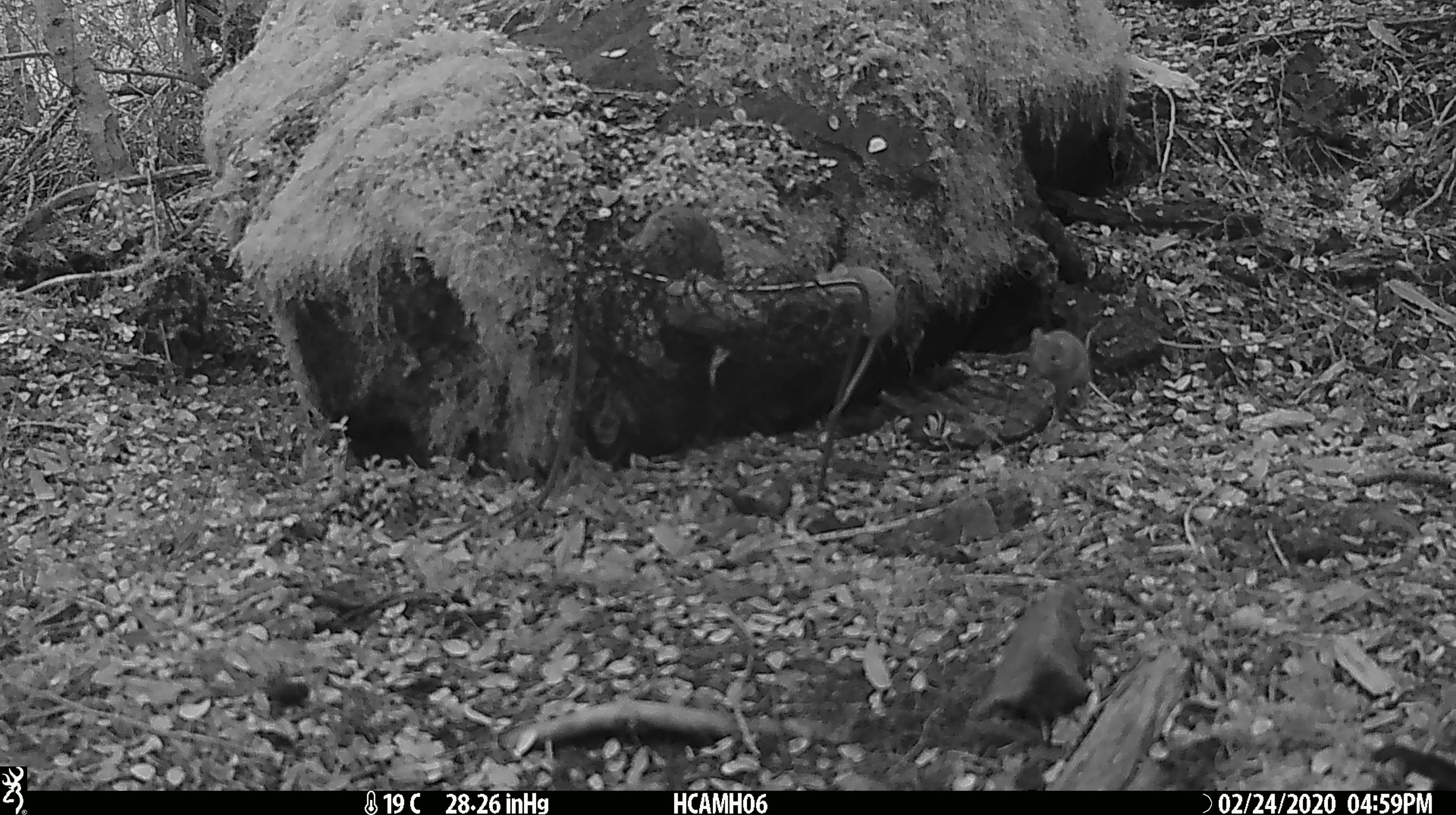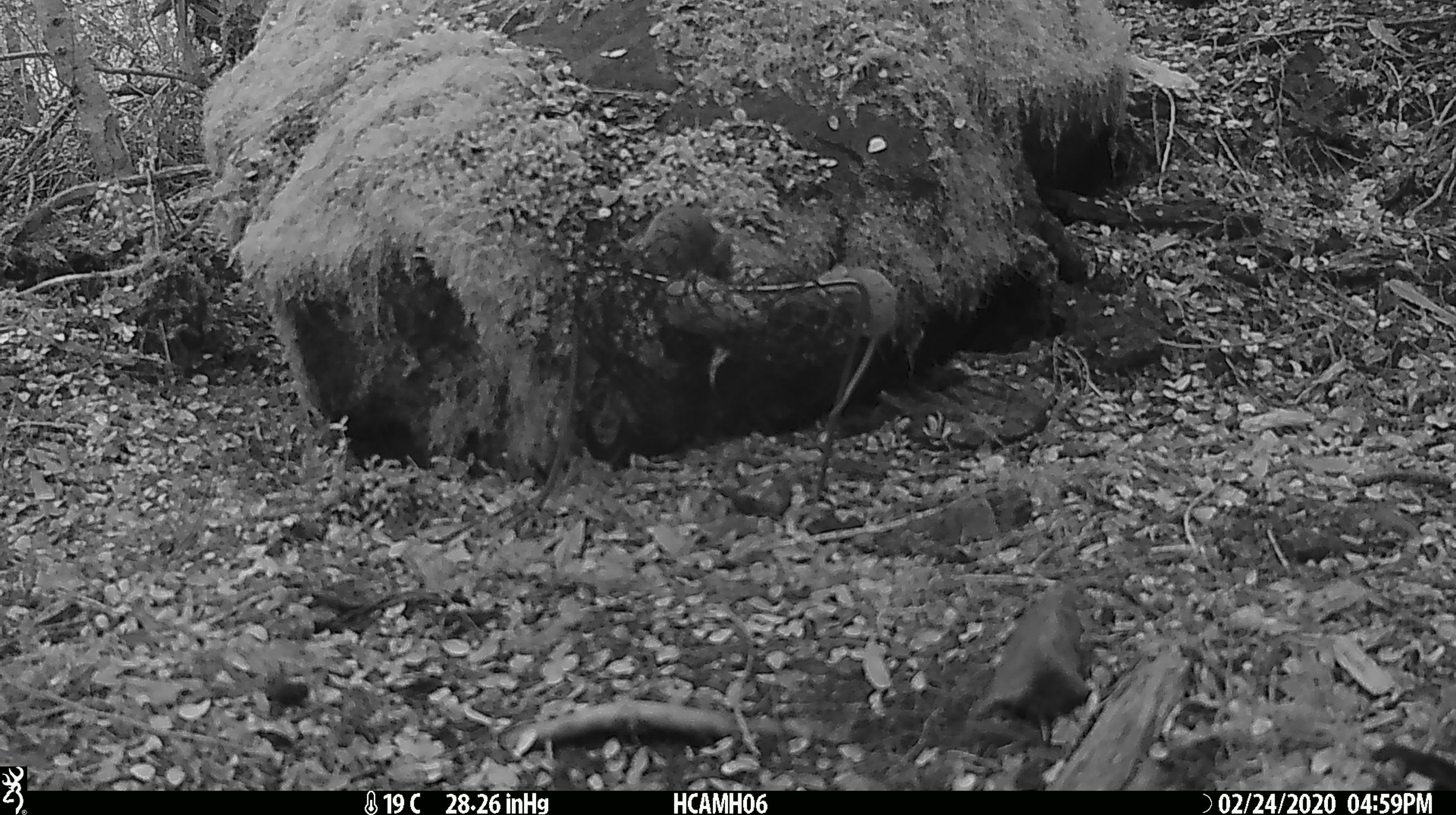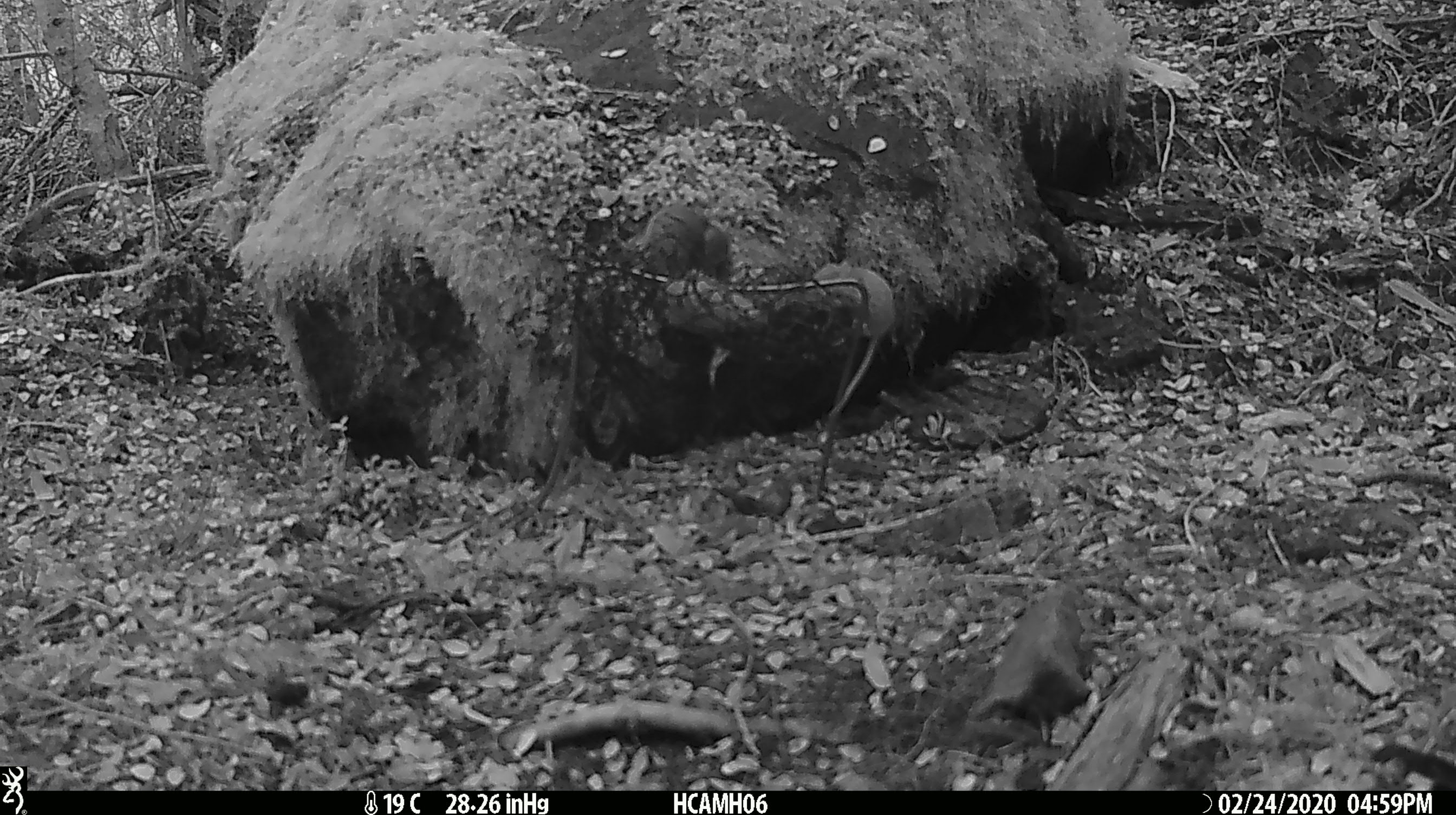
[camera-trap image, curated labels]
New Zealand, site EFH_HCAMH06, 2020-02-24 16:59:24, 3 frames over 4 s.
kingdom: Animalia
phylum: Chordata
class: Mammalia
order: Rodentia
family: Muridae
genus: Mus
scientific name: Mus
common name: mouse